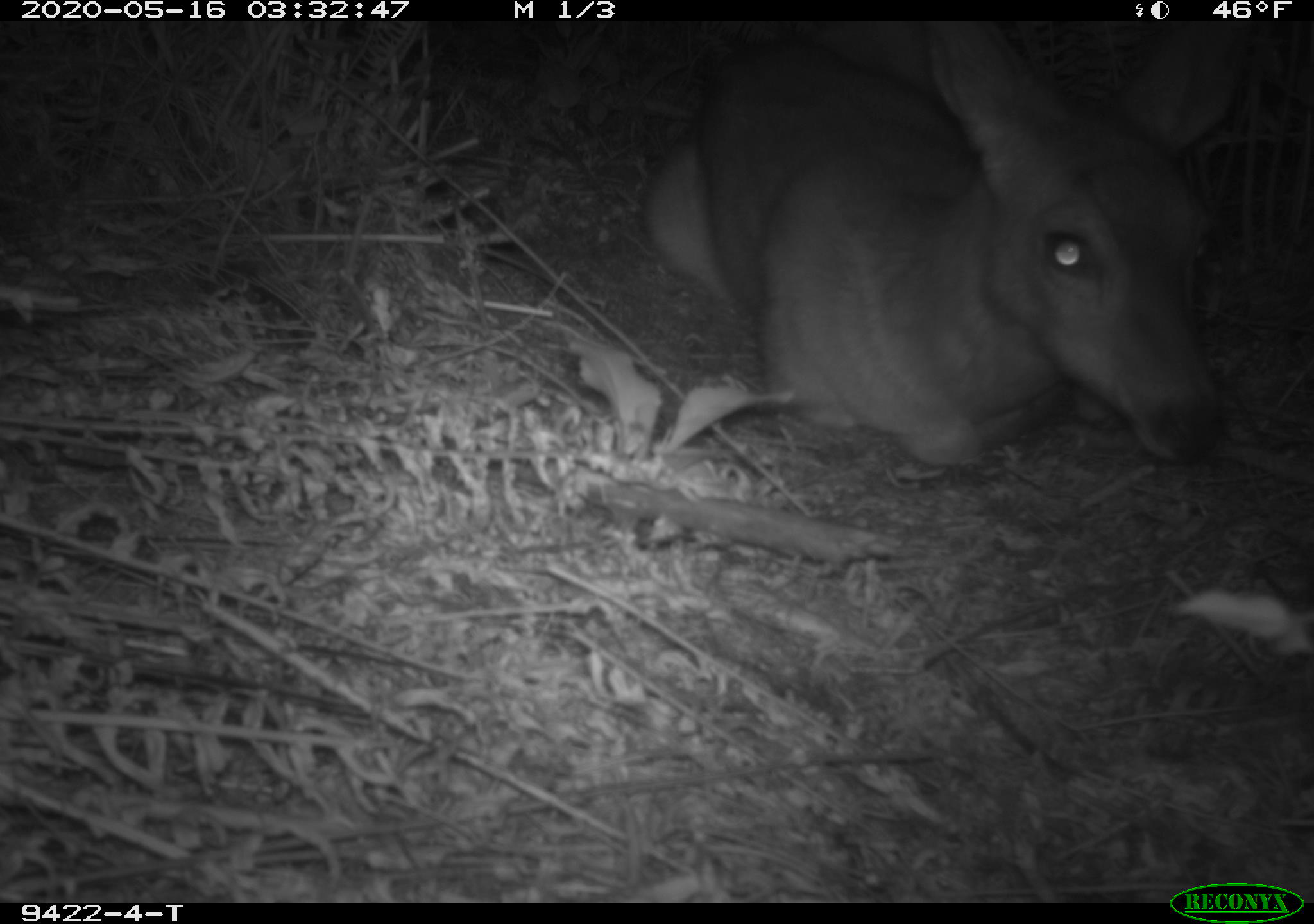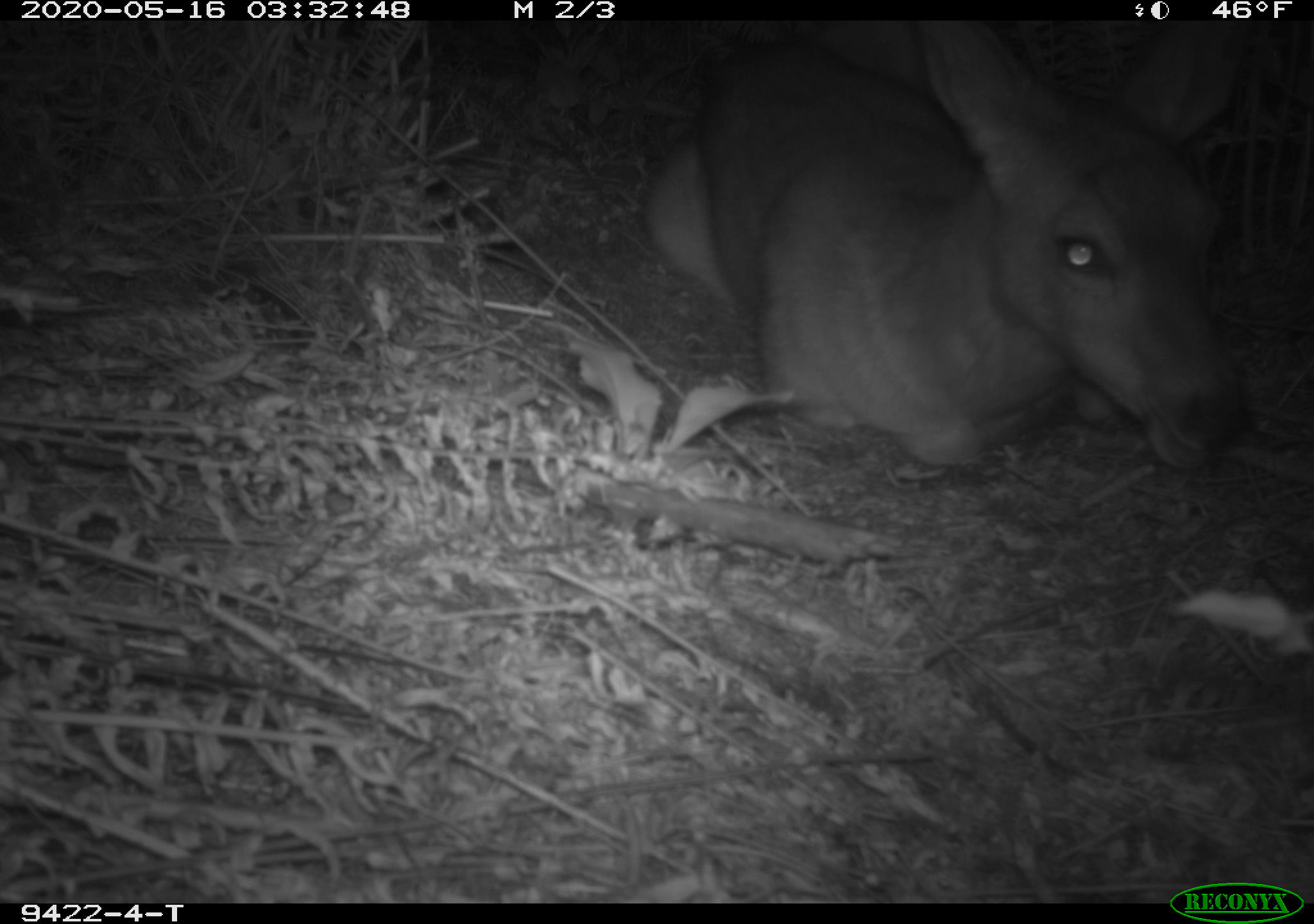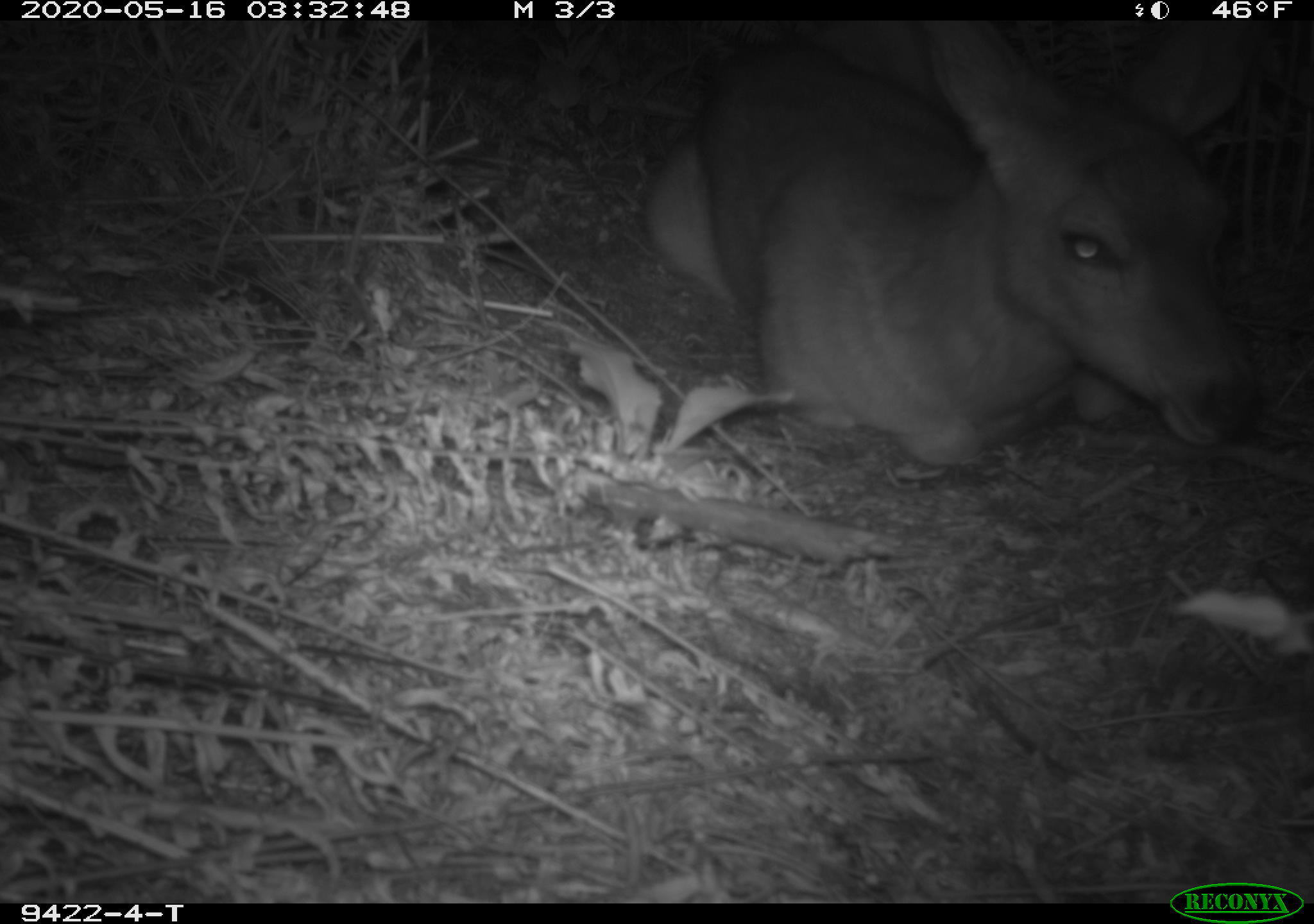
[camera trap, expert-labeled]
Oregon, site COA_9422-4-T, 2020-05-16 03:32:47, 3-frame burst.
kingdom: Animalia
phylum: Chordata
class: Mammalia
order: Artiodactyla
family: Cervidae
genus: Odocoileus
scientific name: Odocoileus hemionus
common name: black-tailed deer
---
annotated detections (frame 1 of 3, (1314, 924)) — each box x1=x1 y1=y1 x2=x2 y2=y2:
black-tailed deer: x1=634 y1=28 x2=1279 y2=482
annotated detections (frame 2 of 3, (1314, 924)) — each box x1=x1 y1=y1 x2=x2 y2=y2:
black-tailed deer: x1=636 y1=24 x2=1270 y2=486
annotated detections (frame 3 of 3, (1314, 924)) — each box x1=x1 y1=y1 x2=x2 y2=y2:
black-tailed deer: x1=627 y1=28 x2=1279 y2=479